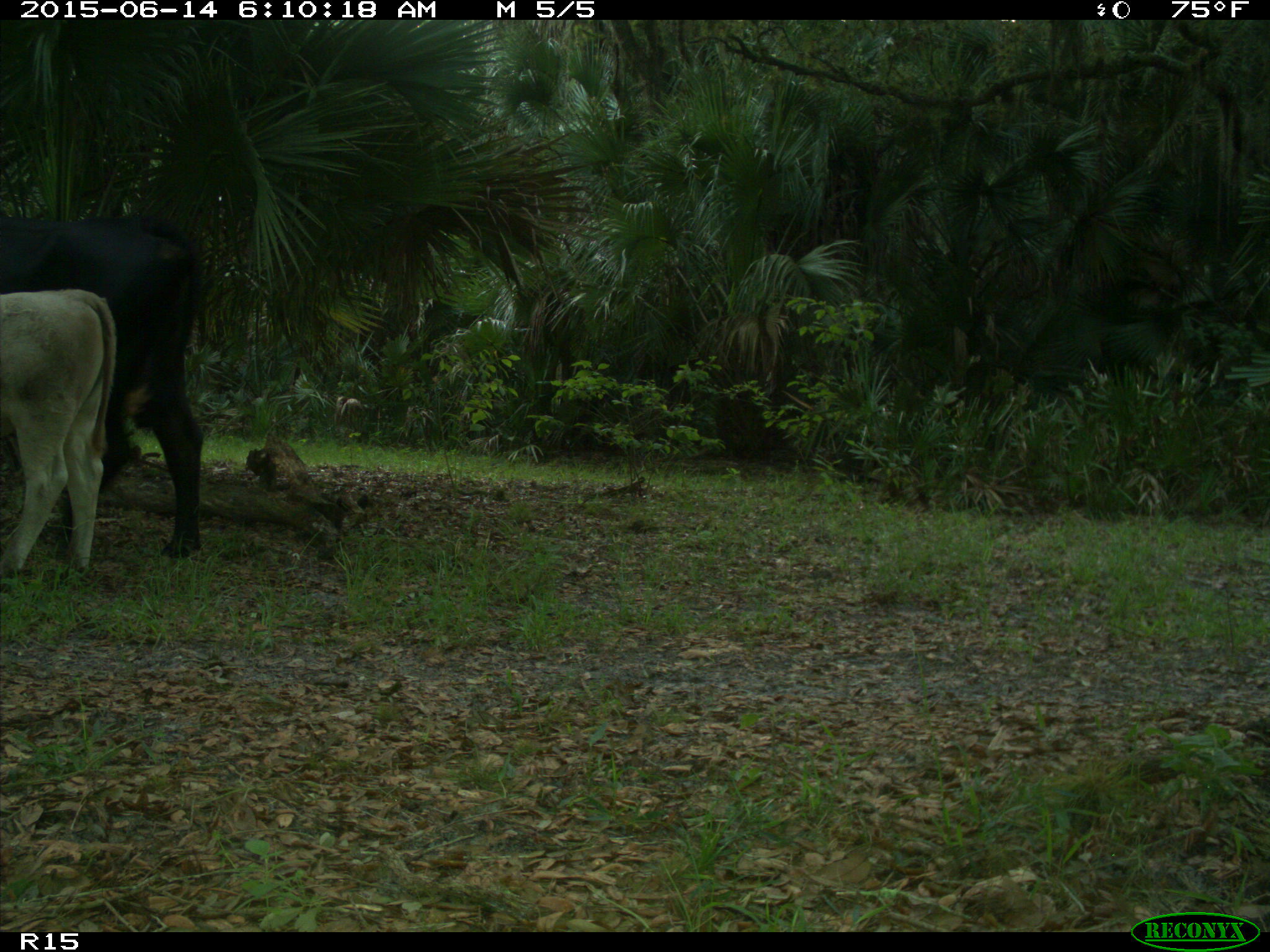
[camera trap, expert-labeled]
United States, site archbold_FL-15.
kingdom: Animalia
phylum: Chordata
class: Mammalia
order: Artiodactyla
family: Bovidae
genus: Bos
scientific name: Bos taurus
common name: domestic cow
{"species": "Bos taurus (domestic cow)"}